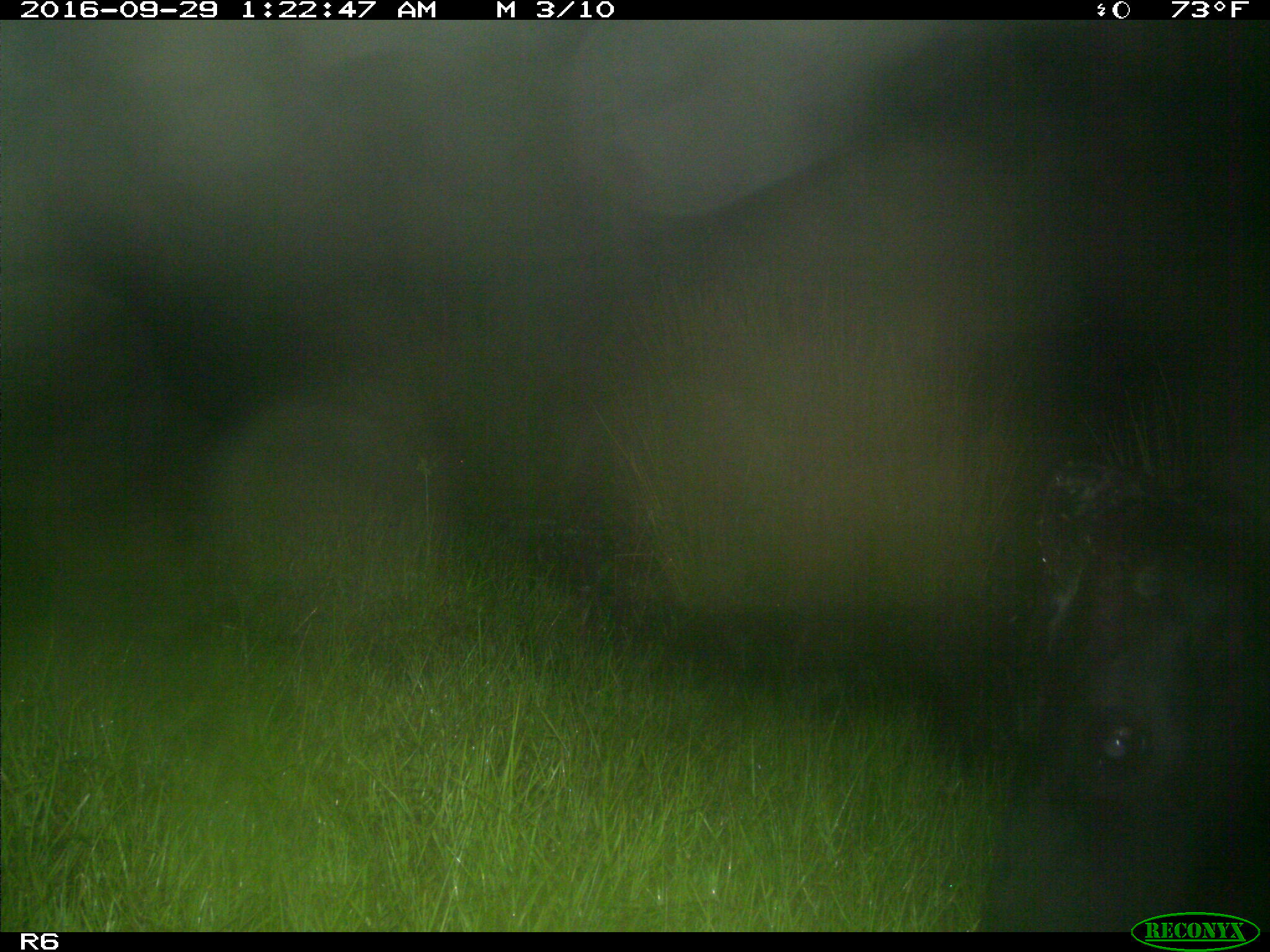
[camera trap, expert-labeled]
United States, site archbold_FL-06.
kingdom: Animalia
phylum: Chordata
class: Mammalia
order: Artiodactyla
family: Bovidae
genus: Bos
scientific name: Bos taurus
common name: domestic cow